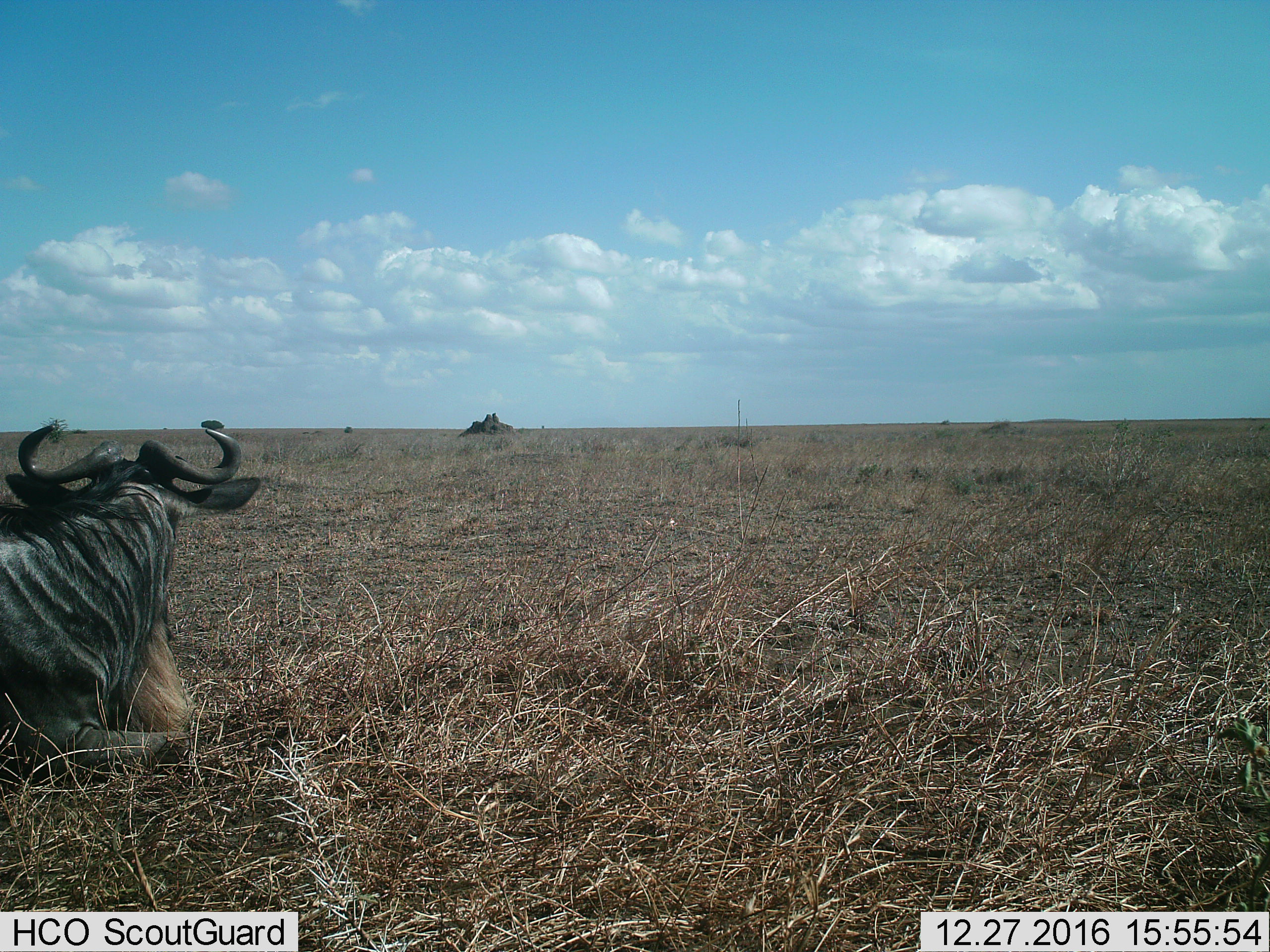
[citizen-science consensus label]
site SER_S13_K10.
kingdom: Animalia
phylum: Chordata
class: Mammalia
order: Artiodactyla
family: Bovidae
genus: Connochaetes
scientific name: Connochaetes taurinus taurinus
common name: blue wildebeest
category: wildebeestblue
Wildebeestblue (blue wildebeest) (Connochaetes taurinus taurinus), count 1. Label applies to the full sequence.